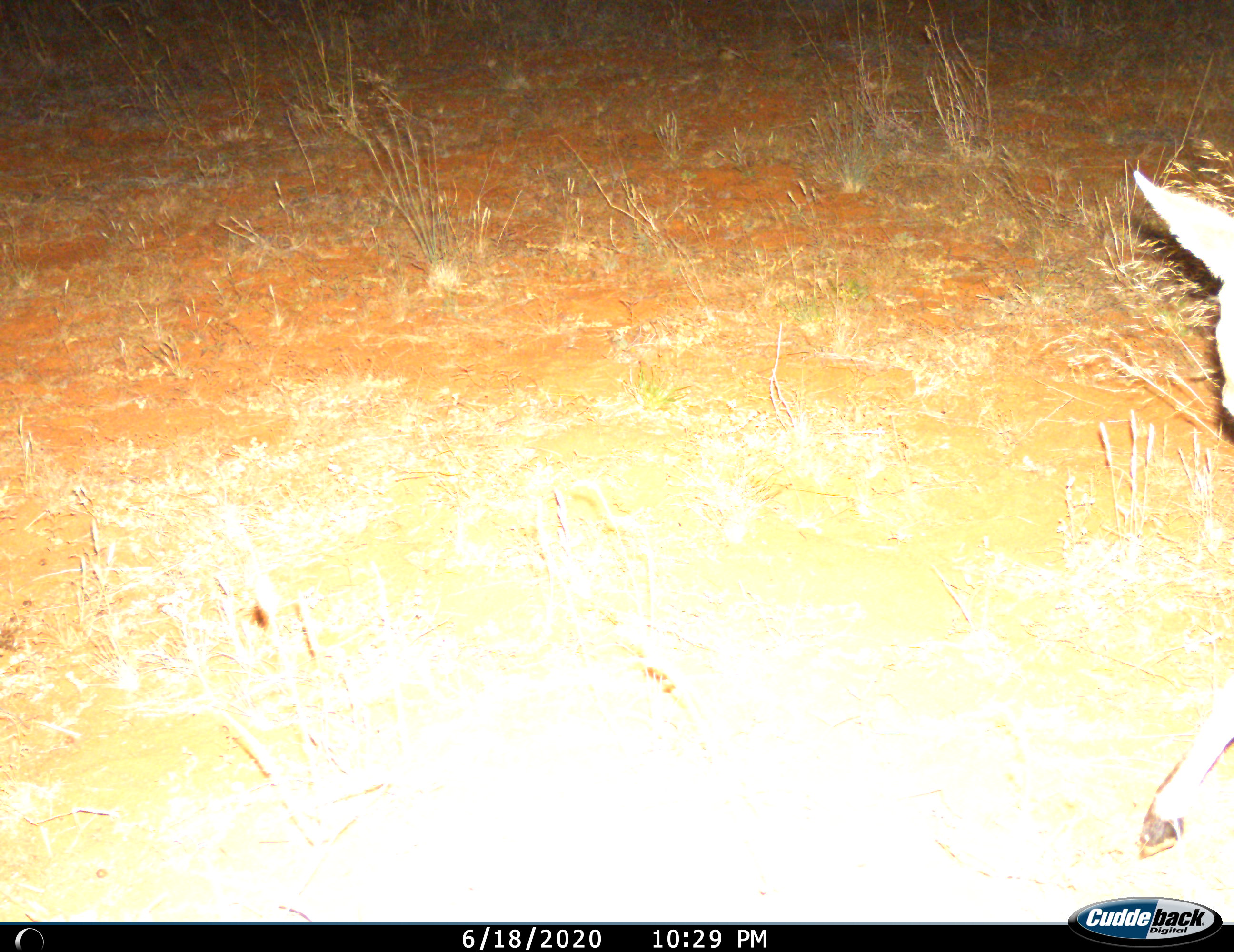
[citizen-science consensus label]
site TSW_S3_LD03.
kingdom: Animalia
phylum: Chordata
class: Mammalia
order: Artiodactyla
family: Bovidae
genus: Sylvicapra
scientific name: Sylvicapra grimmia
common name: common duiker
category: duikercommongrey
Duikercommongrey (common duiker) (Sylvicapra grimmia), count 1. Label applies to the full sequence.